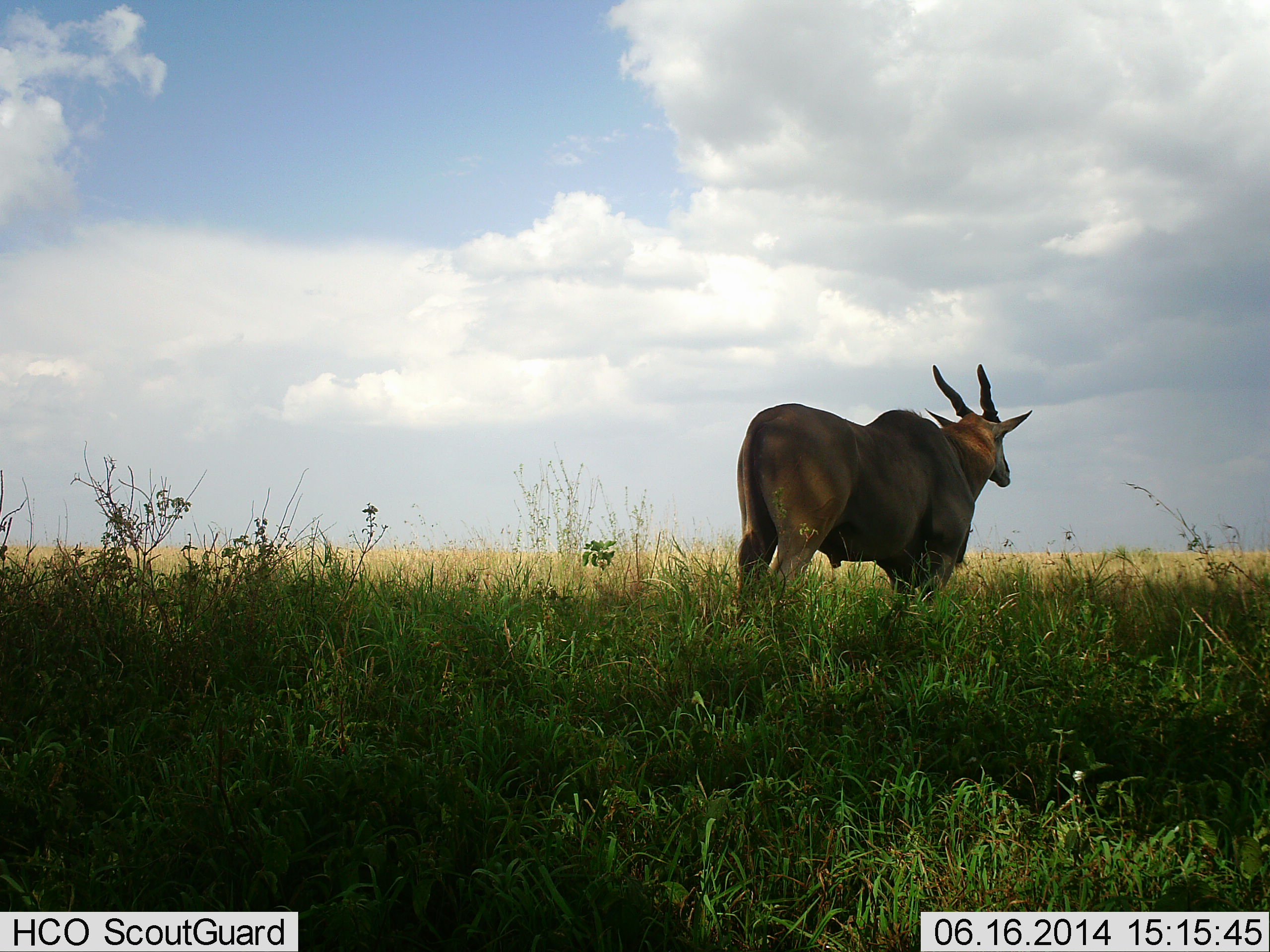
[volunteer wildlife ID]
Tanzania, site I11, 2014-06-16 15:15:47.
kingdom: Animalia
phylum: Chordata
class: Mammalia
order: Artiodactyla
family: Bovidae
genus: Tragelaphus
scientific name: Tragelaphus oryx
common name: eland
Eland (Tragelaphus oryx), count 1. Behavior (volunteer vote fractions): standing 100%, resting 0%, moving 0%, interacting 0%. Young present (vote fraction): 0%. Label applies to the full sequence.